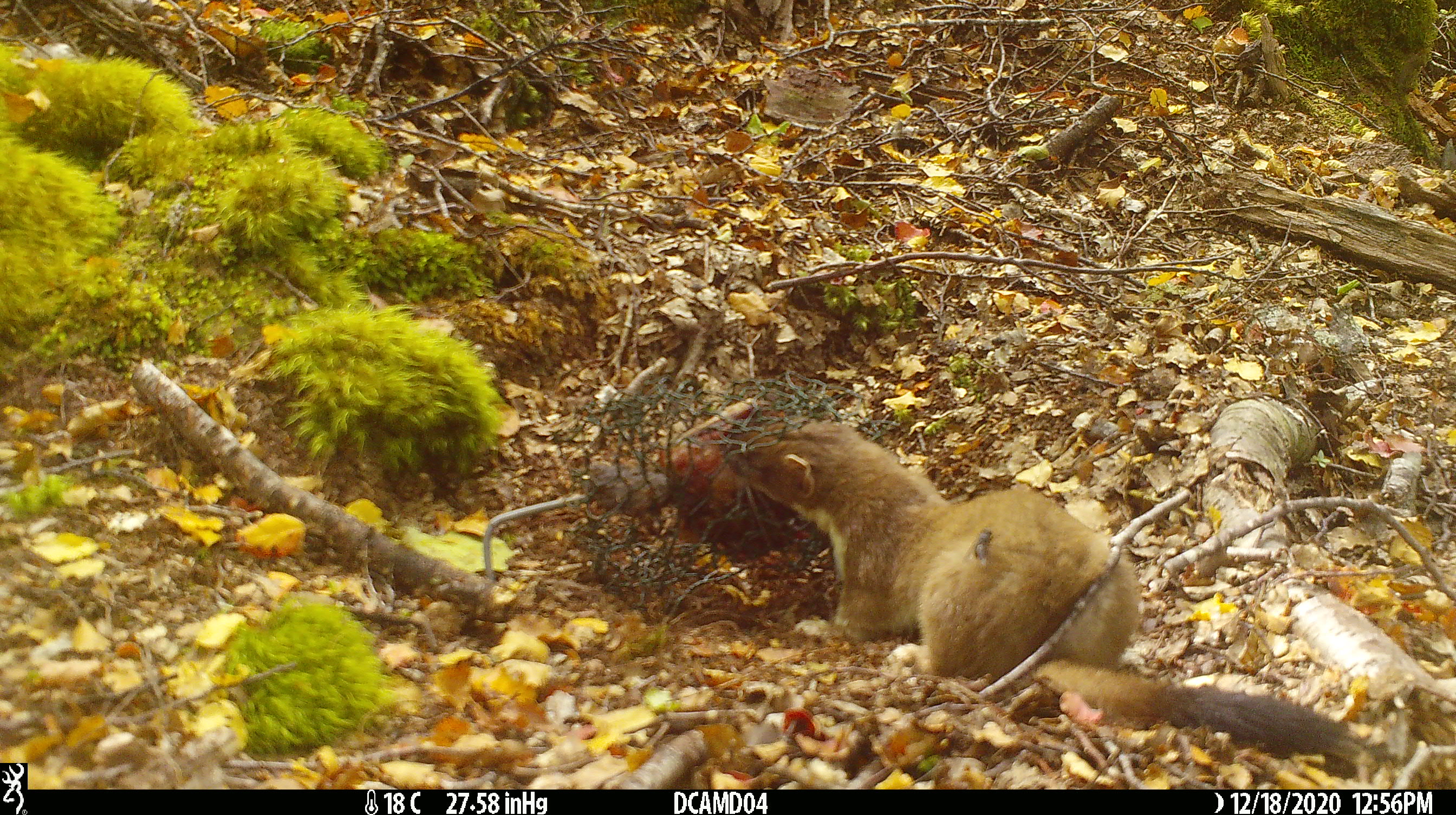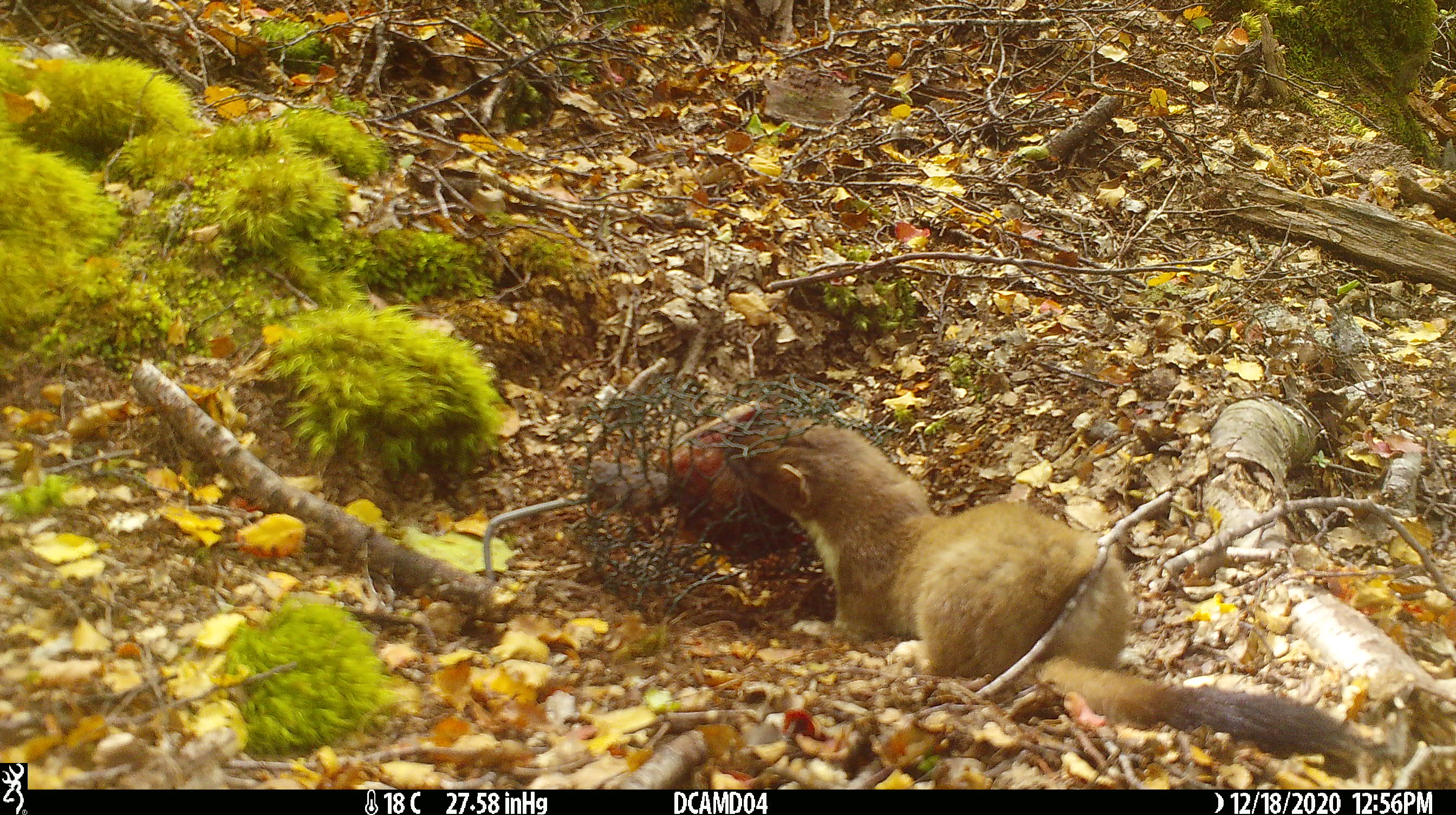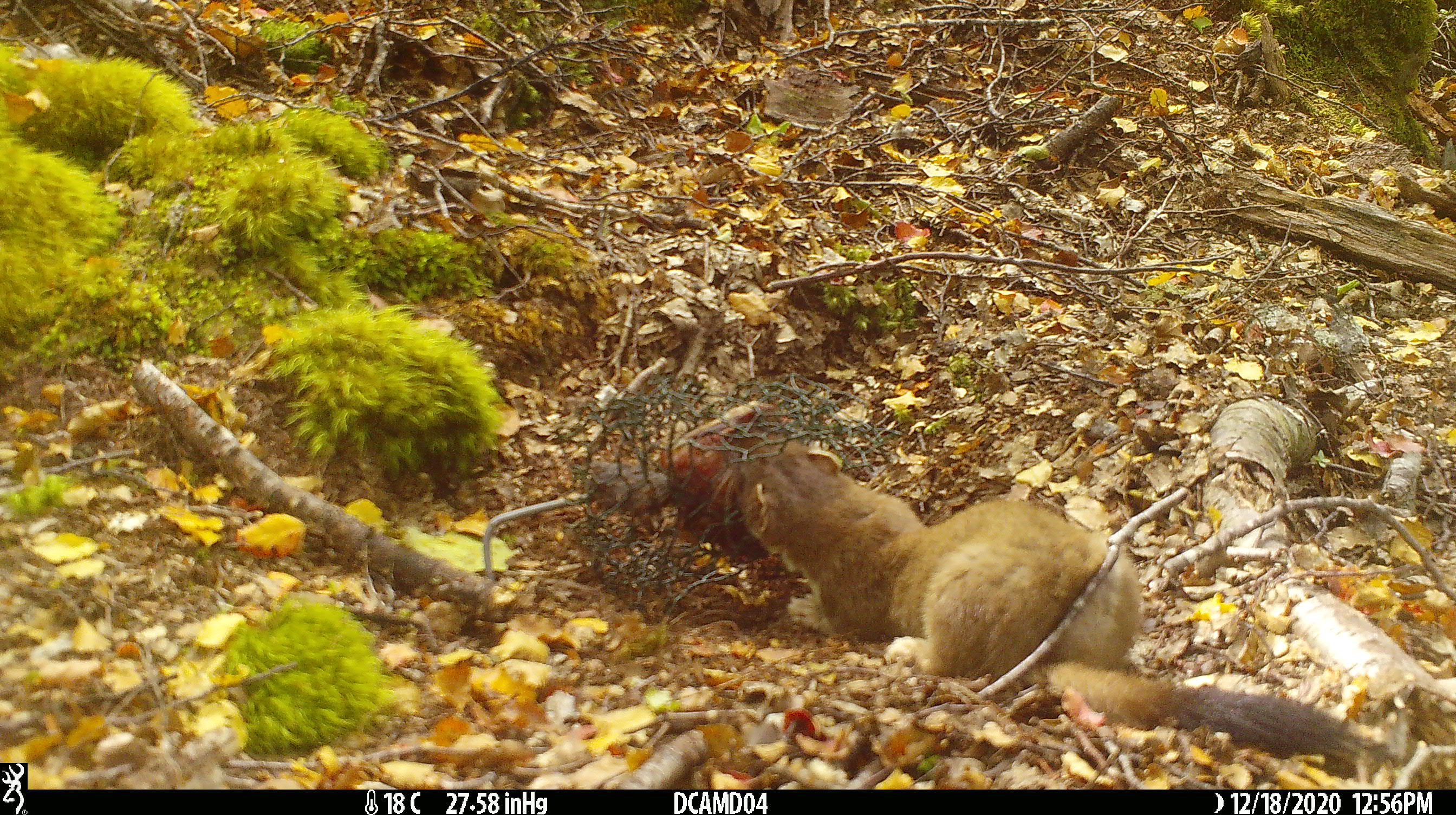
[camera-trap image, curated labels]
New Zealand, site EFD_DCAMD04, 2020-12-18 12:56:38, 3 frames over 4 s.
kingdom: Animalia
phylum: Chordata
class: Mammalia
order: Carnivora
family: Mustelidae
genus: Mustela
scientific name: Mustela erminea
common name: stoat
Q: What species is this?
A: Stoat (Mustela erminea).